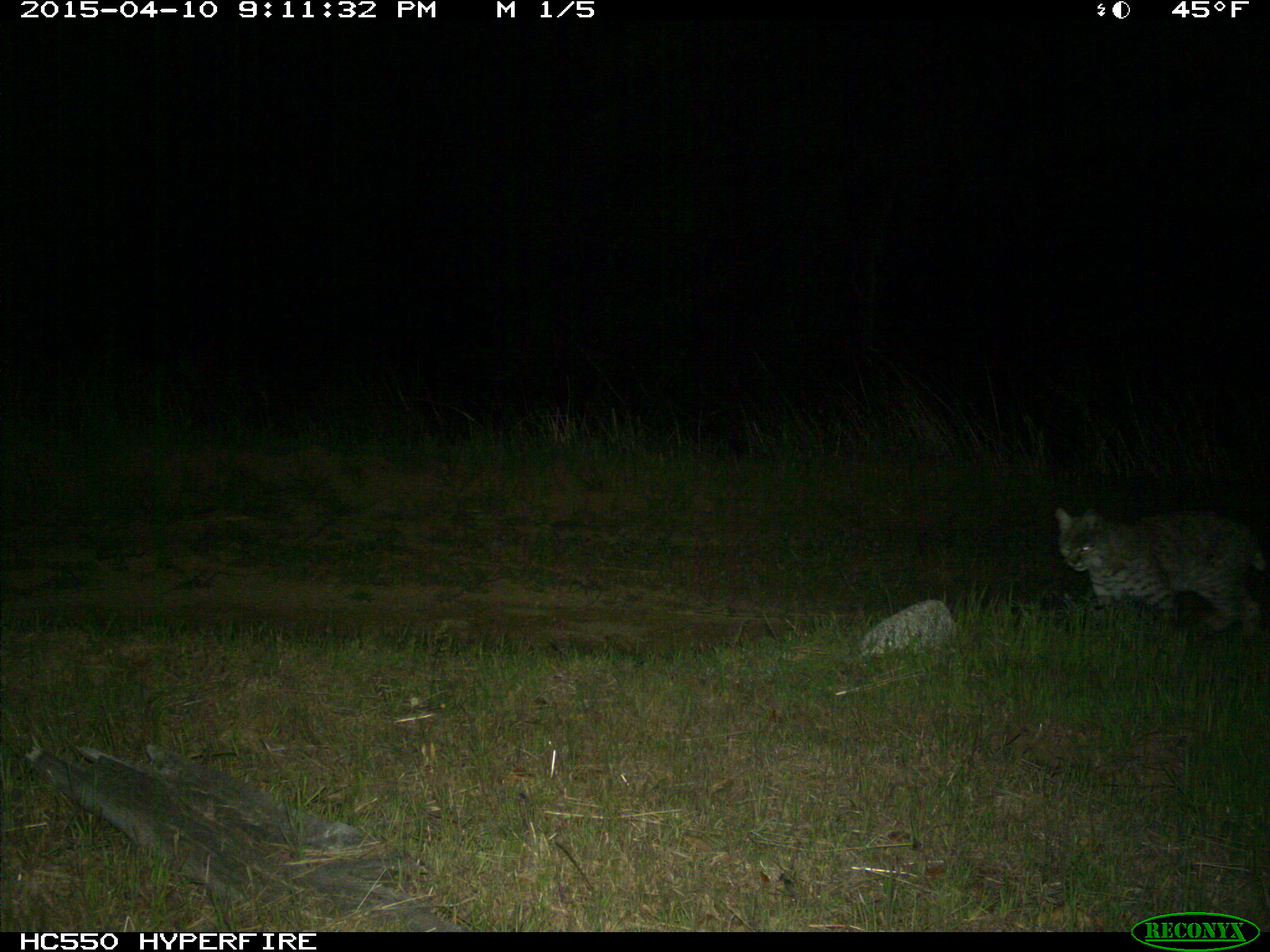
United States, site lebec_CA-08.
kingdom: Animalia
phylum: Chordata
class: Mammalia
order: Carnivora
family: Felidae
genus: Lynx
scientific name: Lynx rufus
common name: bobcat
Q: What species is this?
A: Lynx rufus (bobcat).